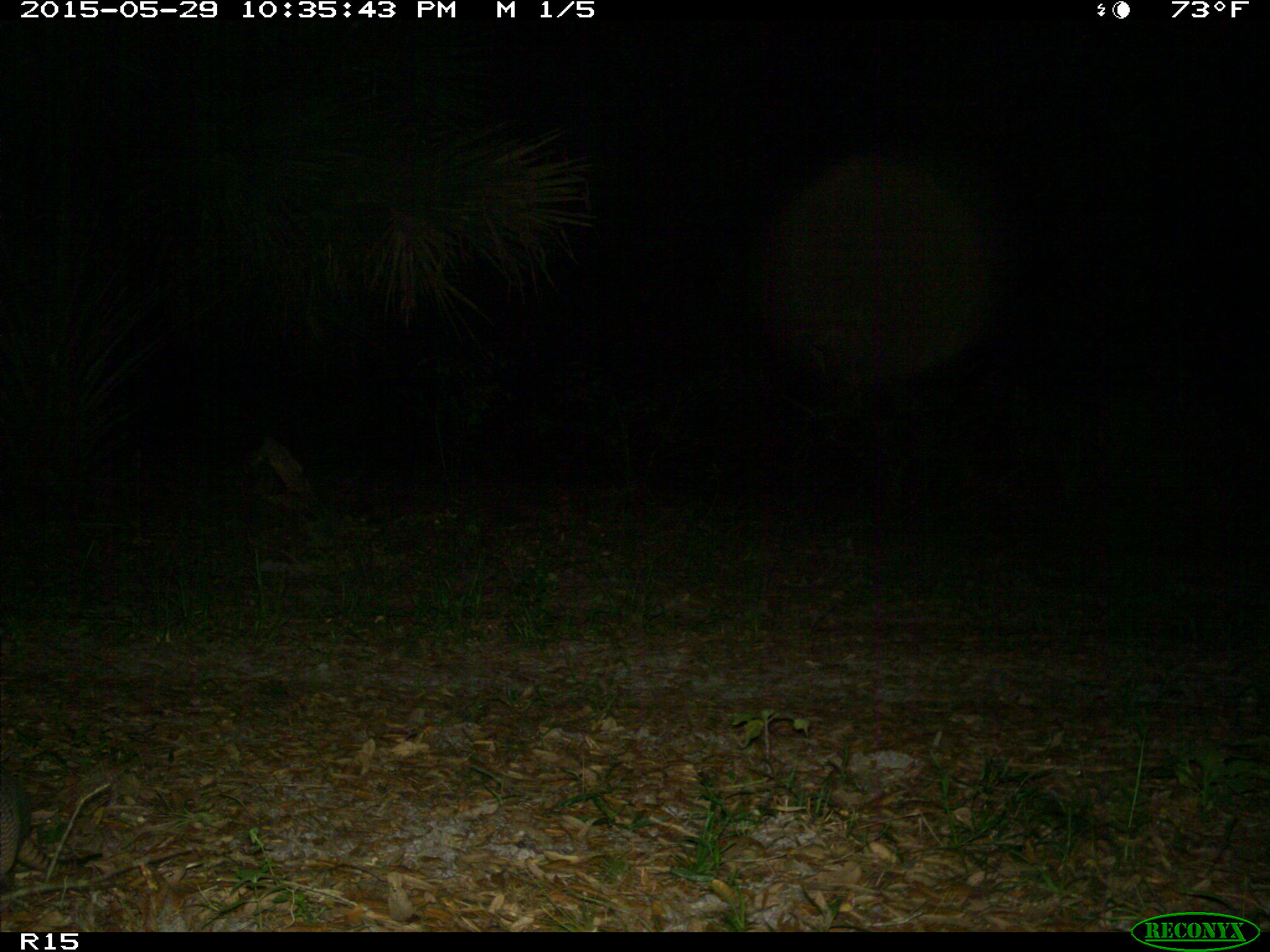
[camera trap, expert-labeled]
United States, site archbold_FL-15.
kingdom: Animalia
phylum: Chordata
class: Mammalia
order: Cingulata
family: Dasypodidae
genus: Dasypus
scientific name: Dasypus novemcinctus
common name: nine-banded armadillo